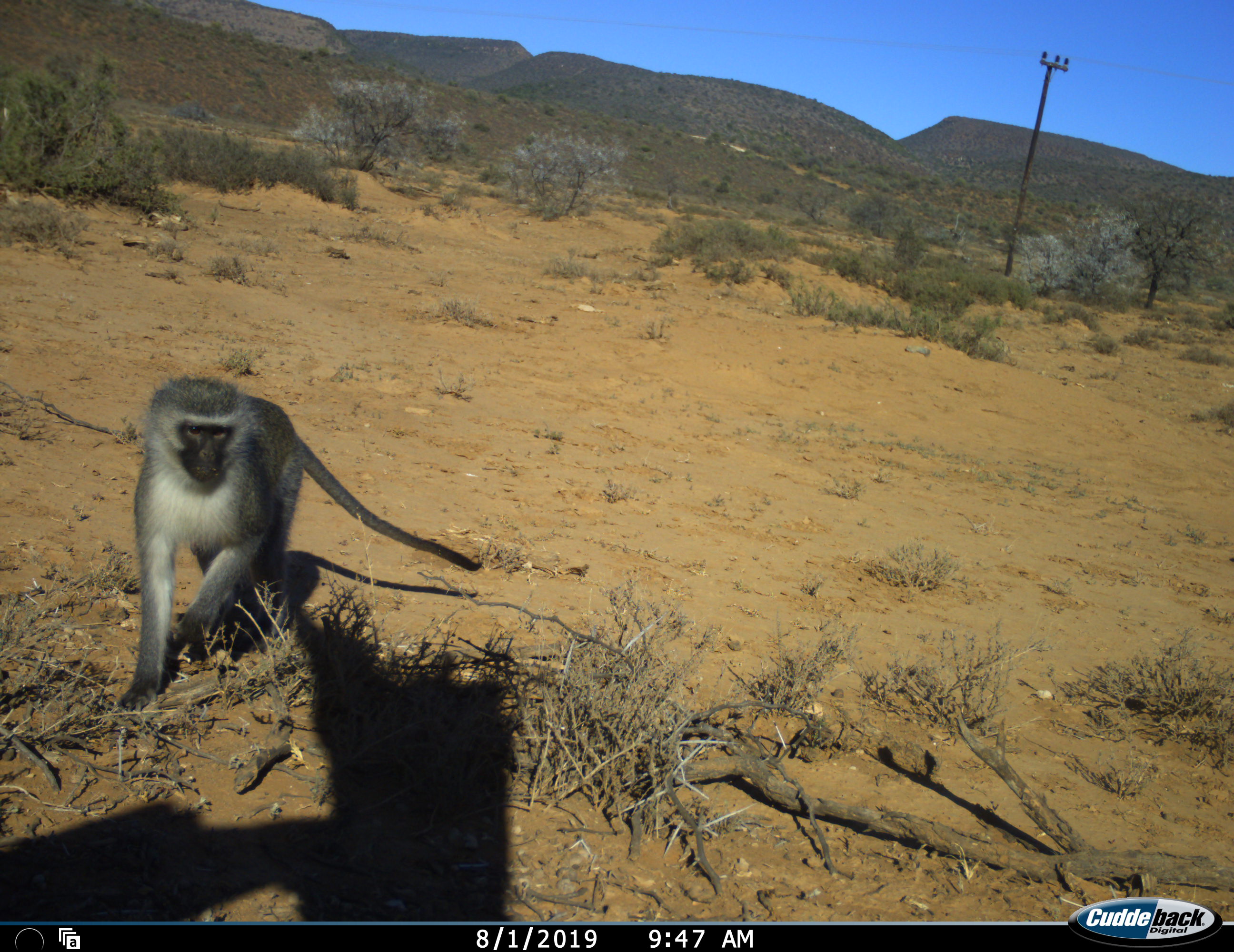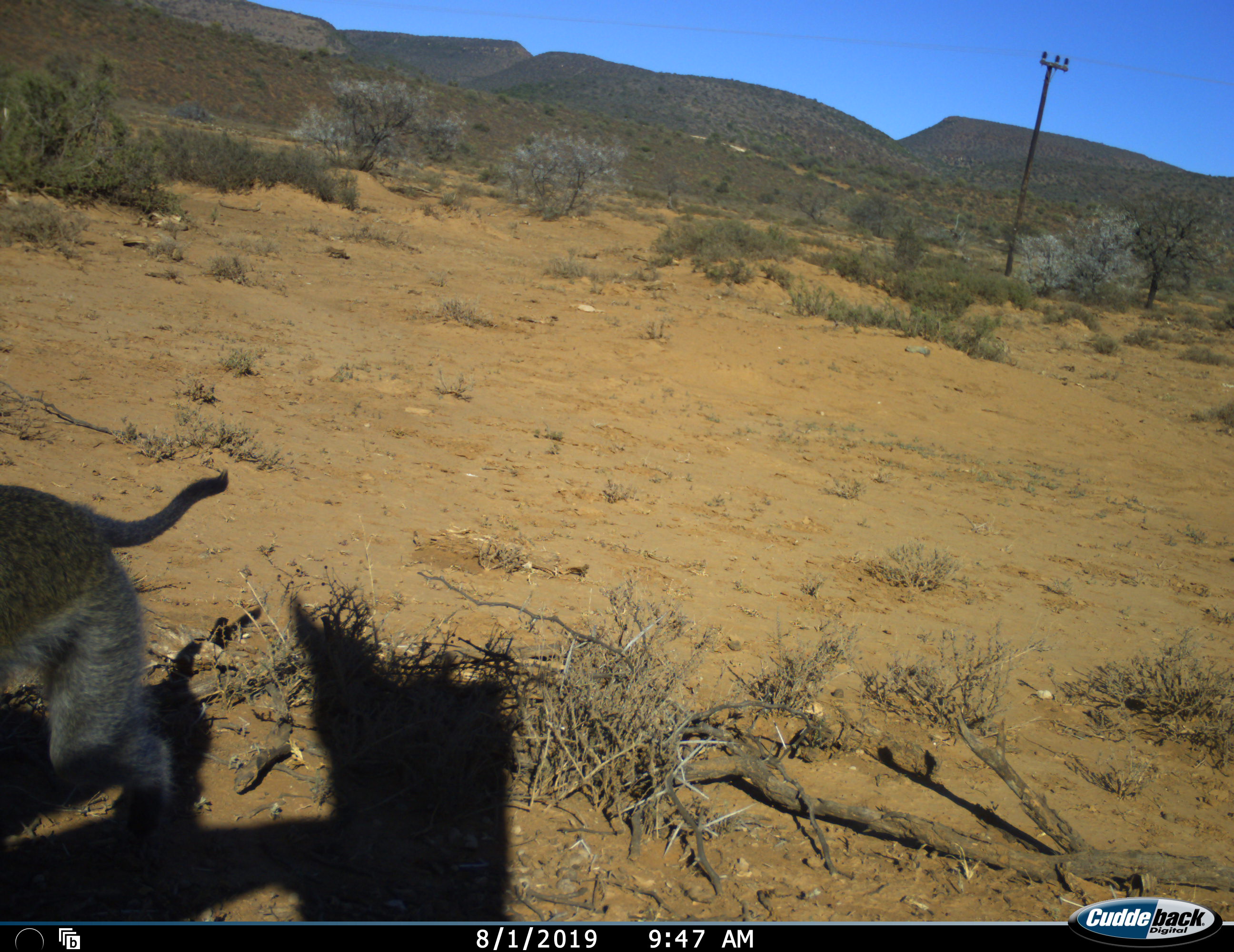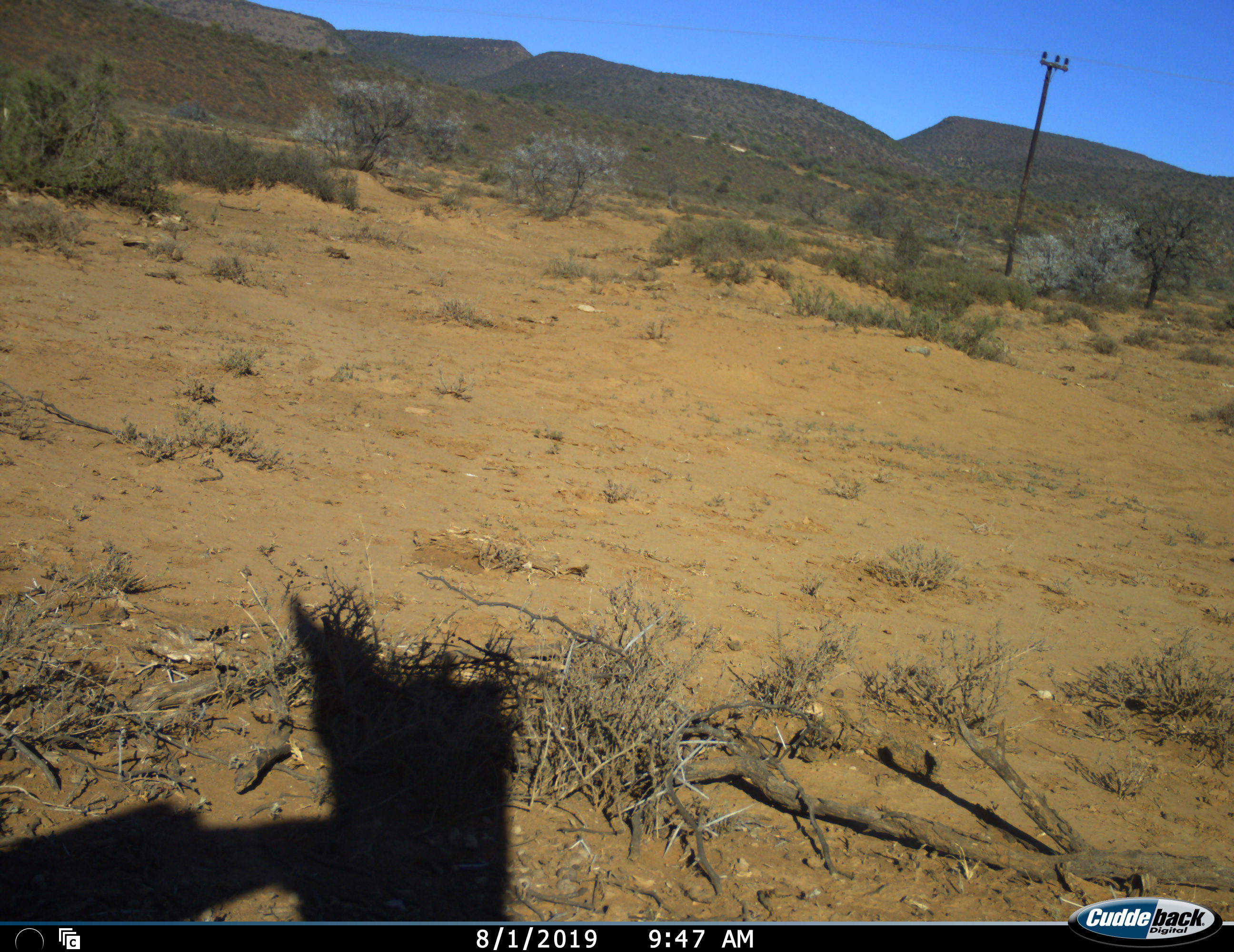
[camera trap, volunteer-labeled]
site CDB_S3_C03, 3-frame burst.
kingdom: Animalia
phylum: Chordata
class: Mammalia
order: Primates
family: Cercopithecidae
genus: Chlorocebus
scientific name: Chlorocebus pygerythrus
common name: vervet monkey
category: monkeyvervet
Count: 1.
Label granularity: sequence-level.